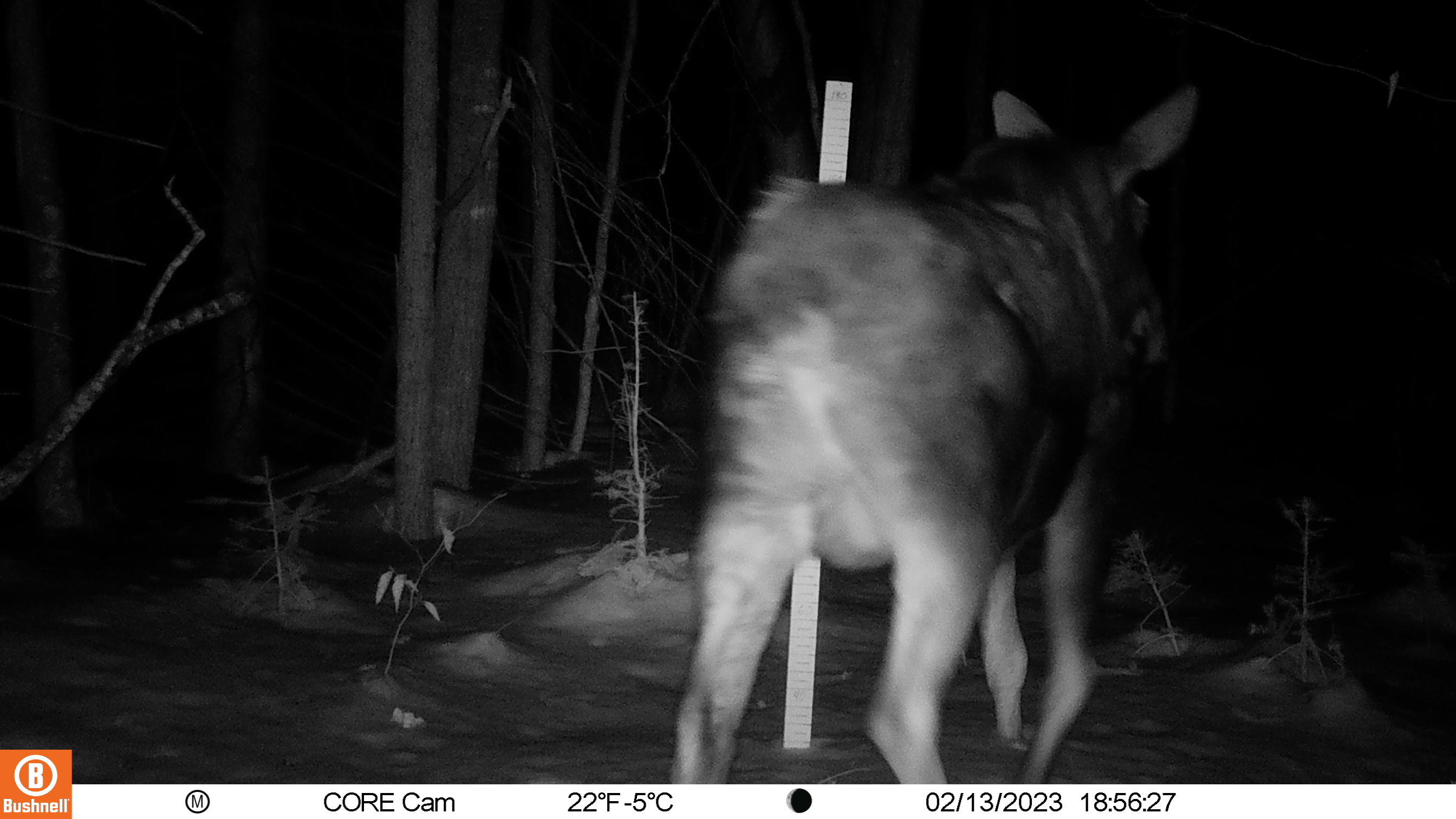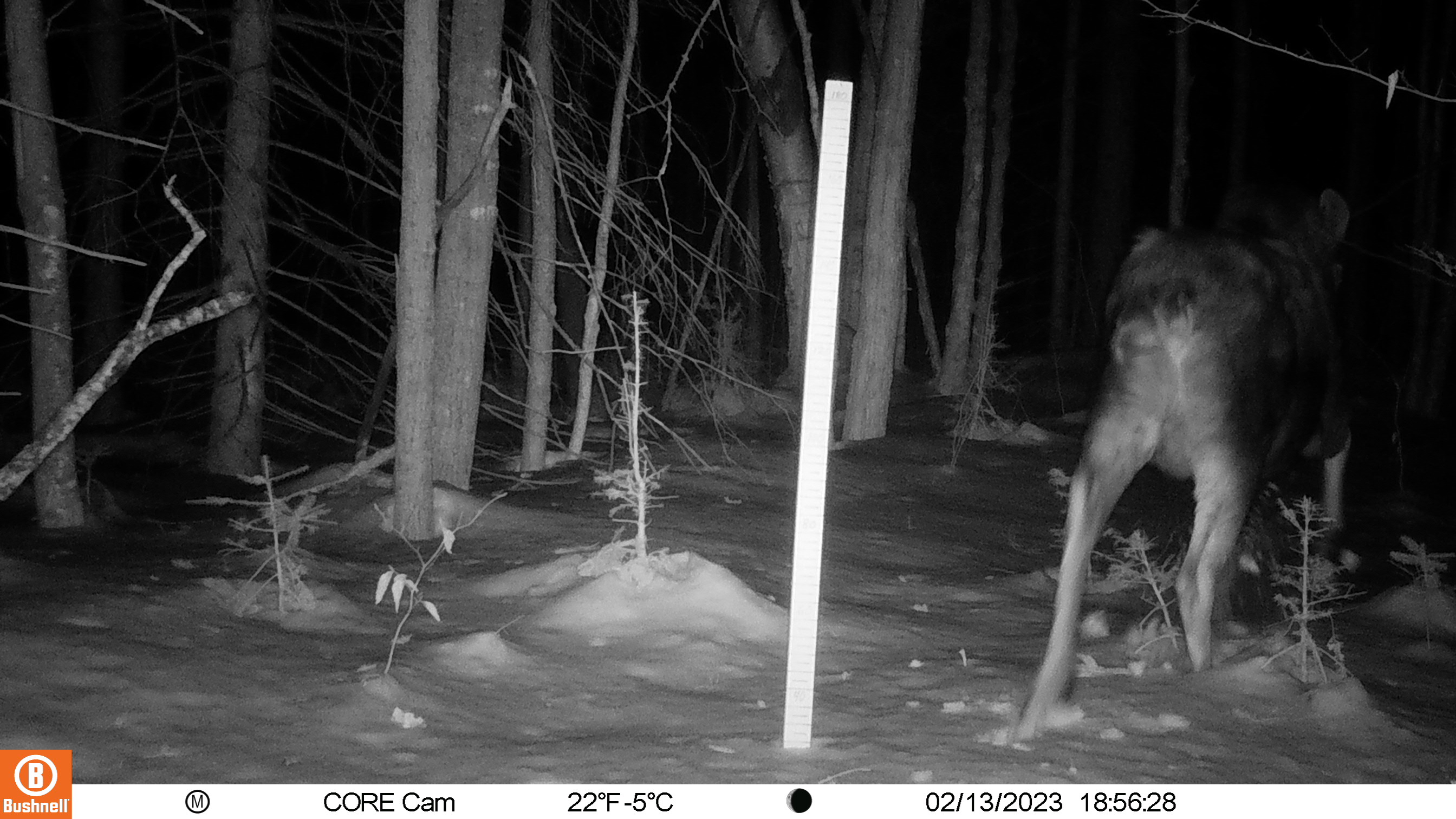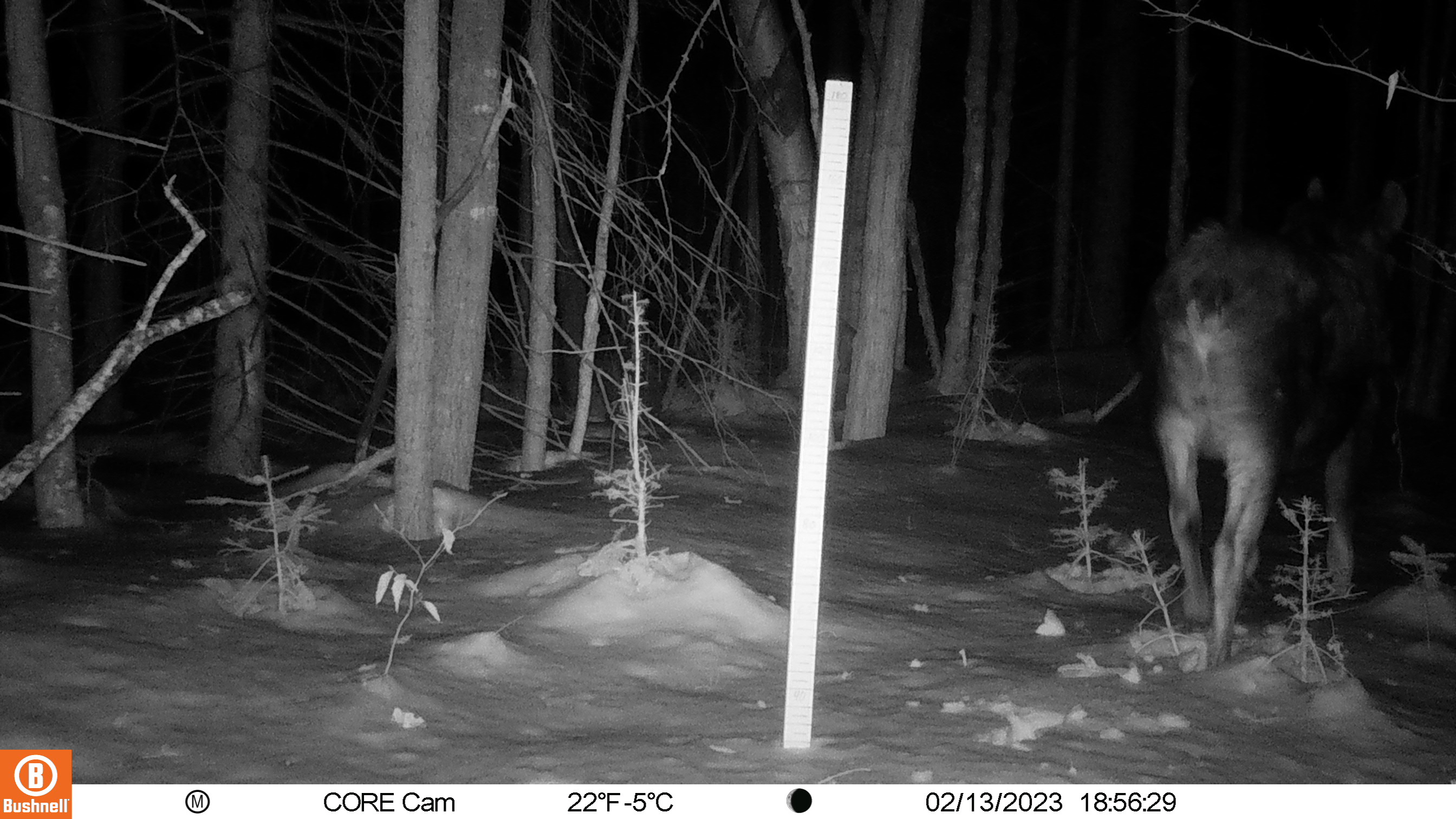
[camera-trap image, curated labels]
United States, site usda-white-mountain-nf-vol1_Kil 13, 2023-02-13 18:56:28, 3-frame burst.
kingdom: Animalia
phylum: Chordata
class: Mammalia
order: Artiodactyla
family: Cervidae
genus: Alces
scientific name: Alces alces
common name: moose